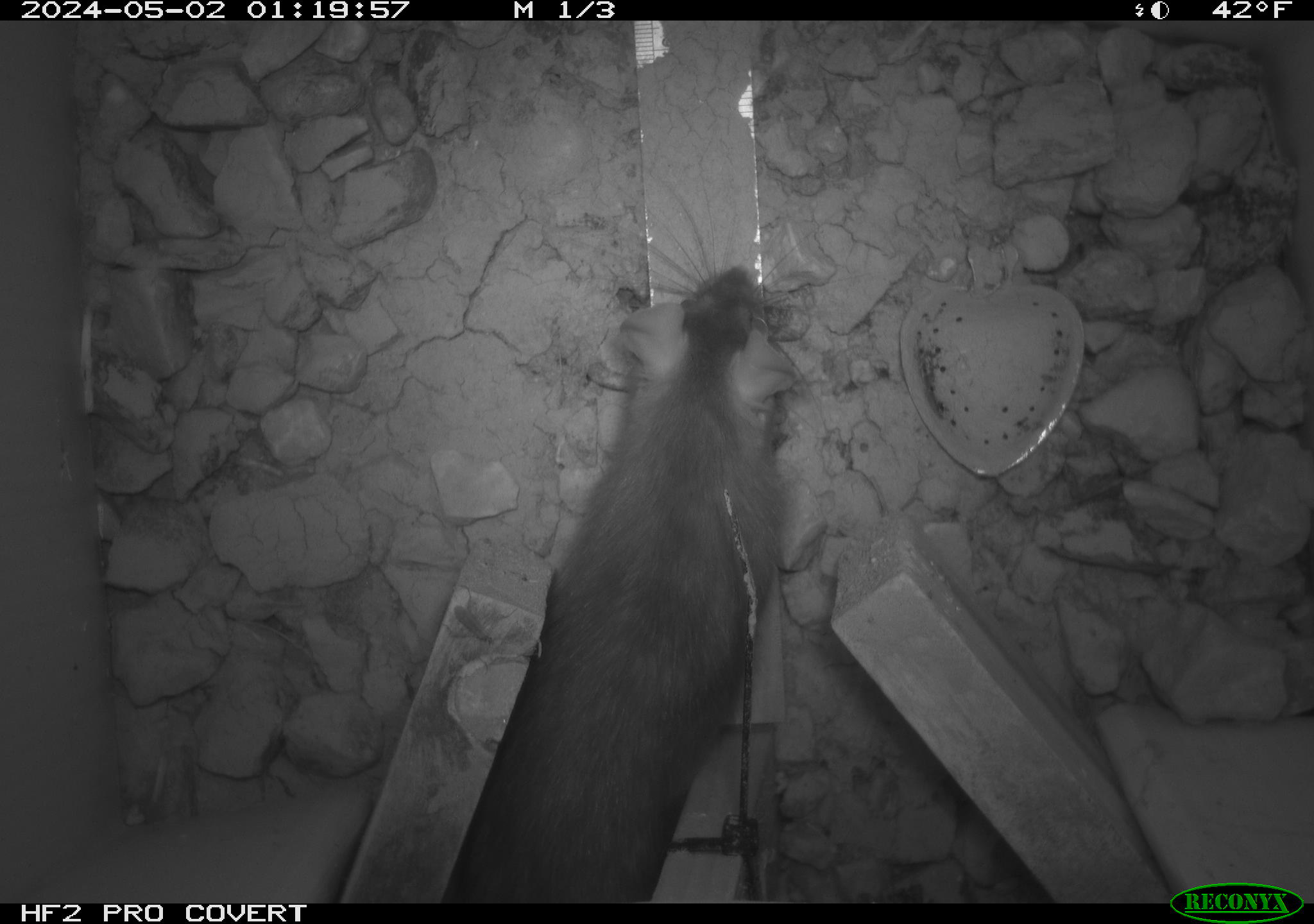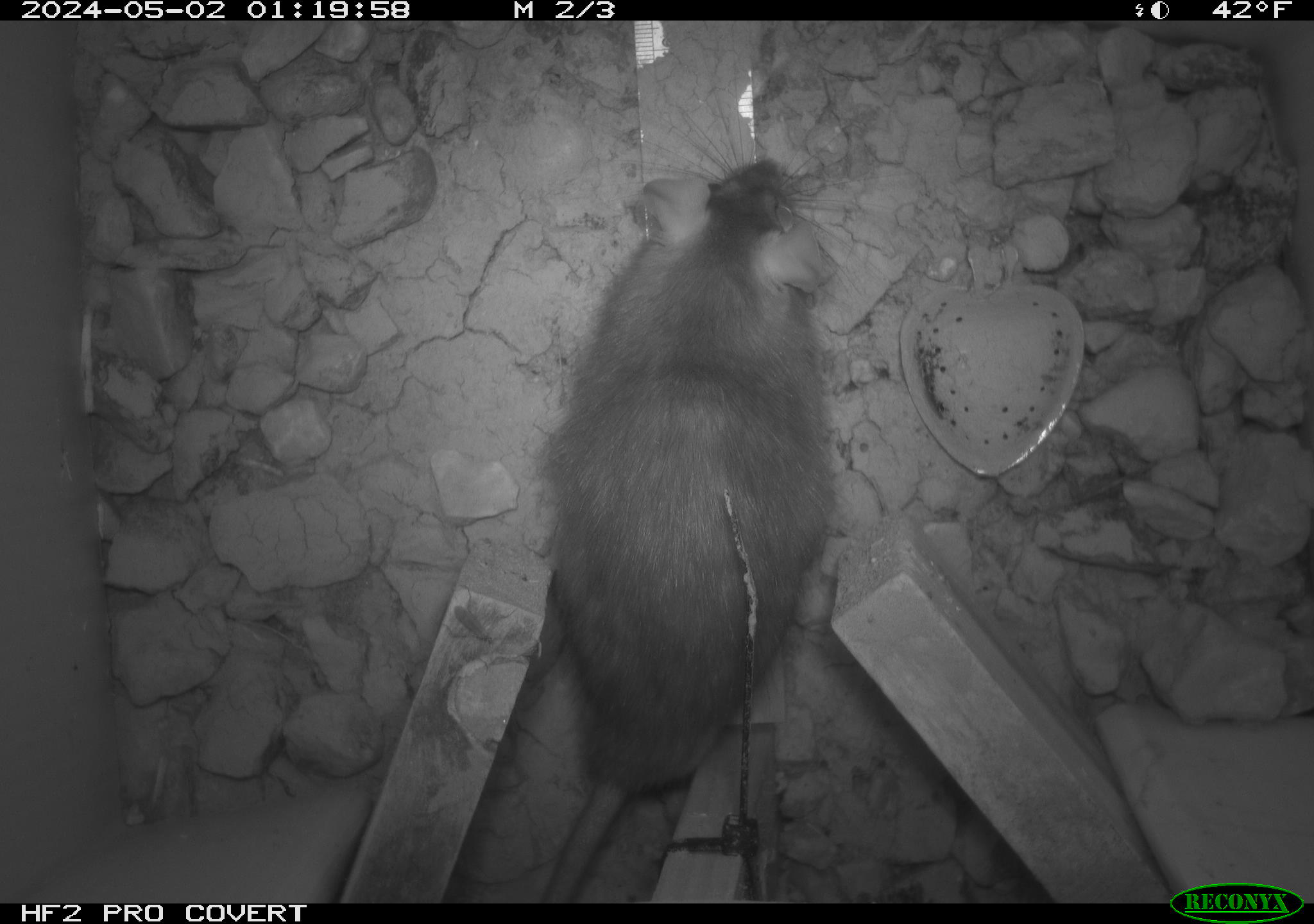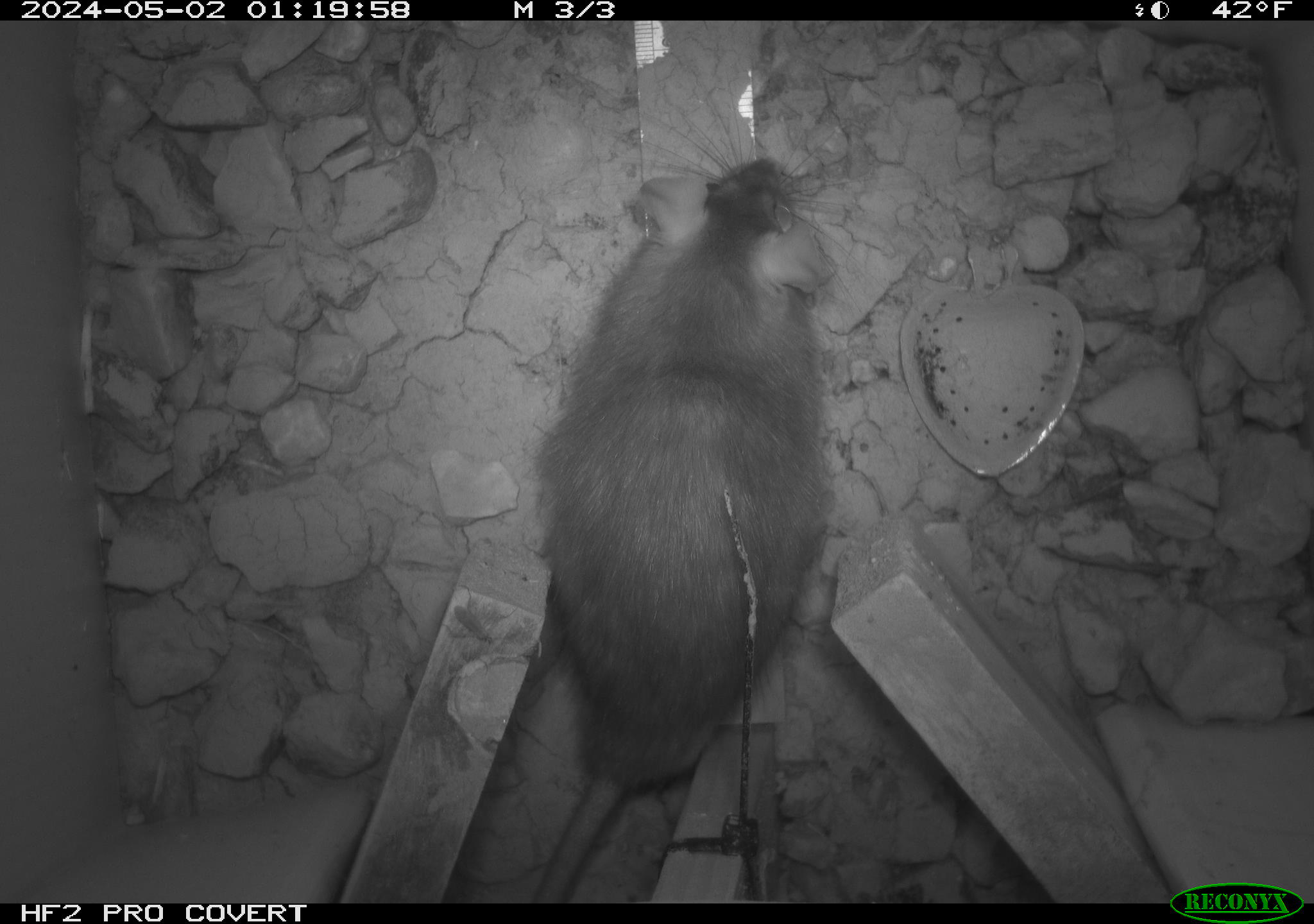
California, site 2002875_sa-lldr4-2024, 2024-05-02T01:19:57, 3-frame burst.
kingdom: Animalia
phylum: Chordata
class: Mammalia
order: Rodentia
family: Muridae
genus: Rattus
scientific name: Rattus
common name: rat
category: rattus species